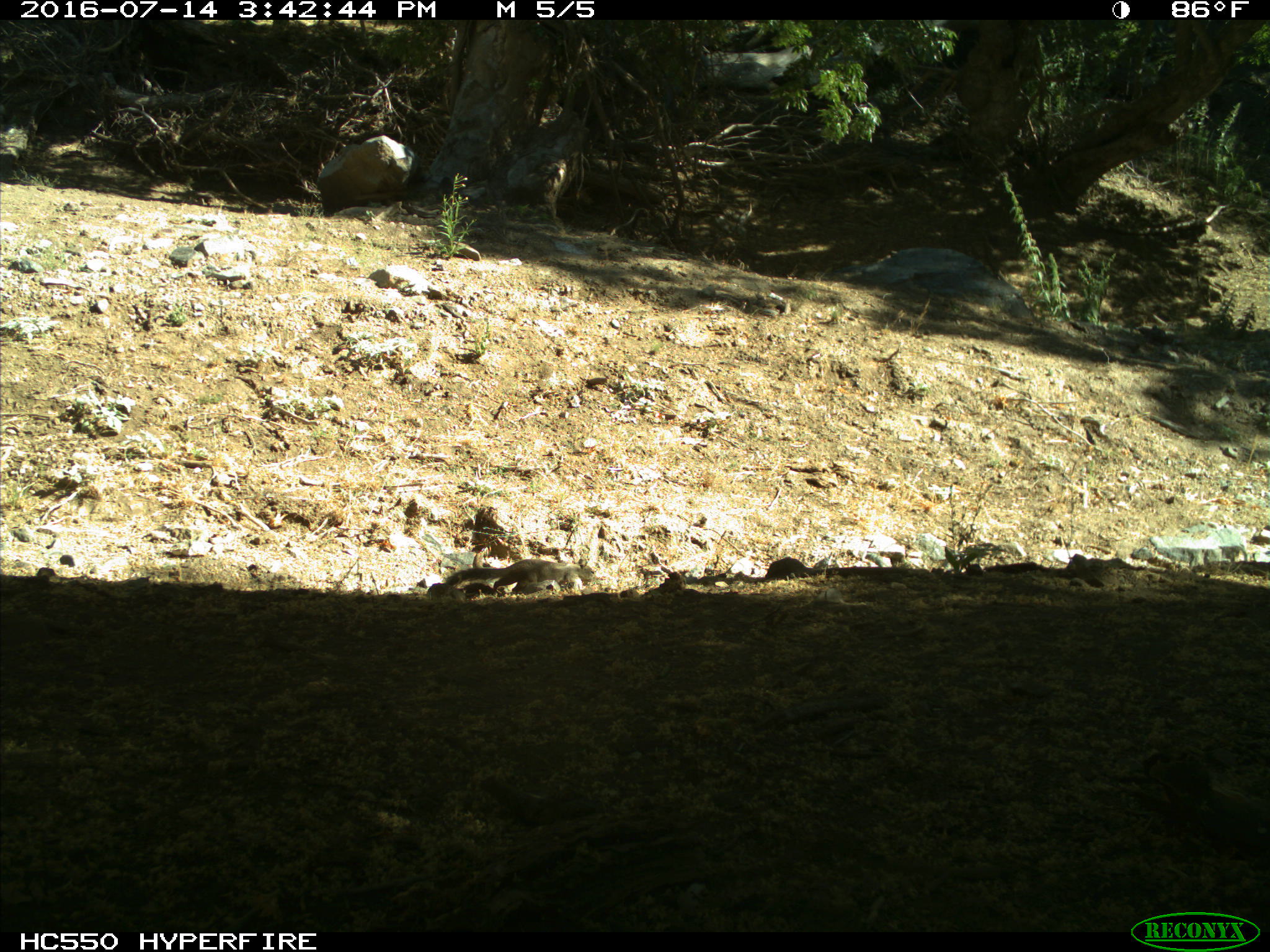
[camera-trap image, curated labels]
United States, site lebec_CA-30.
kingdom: Animalia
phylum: Chordata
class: Mammalia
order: Rodentia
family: Sciuridae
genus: Otospermophilus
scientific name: Otospermophilus beecheyi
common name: california ground squirrel